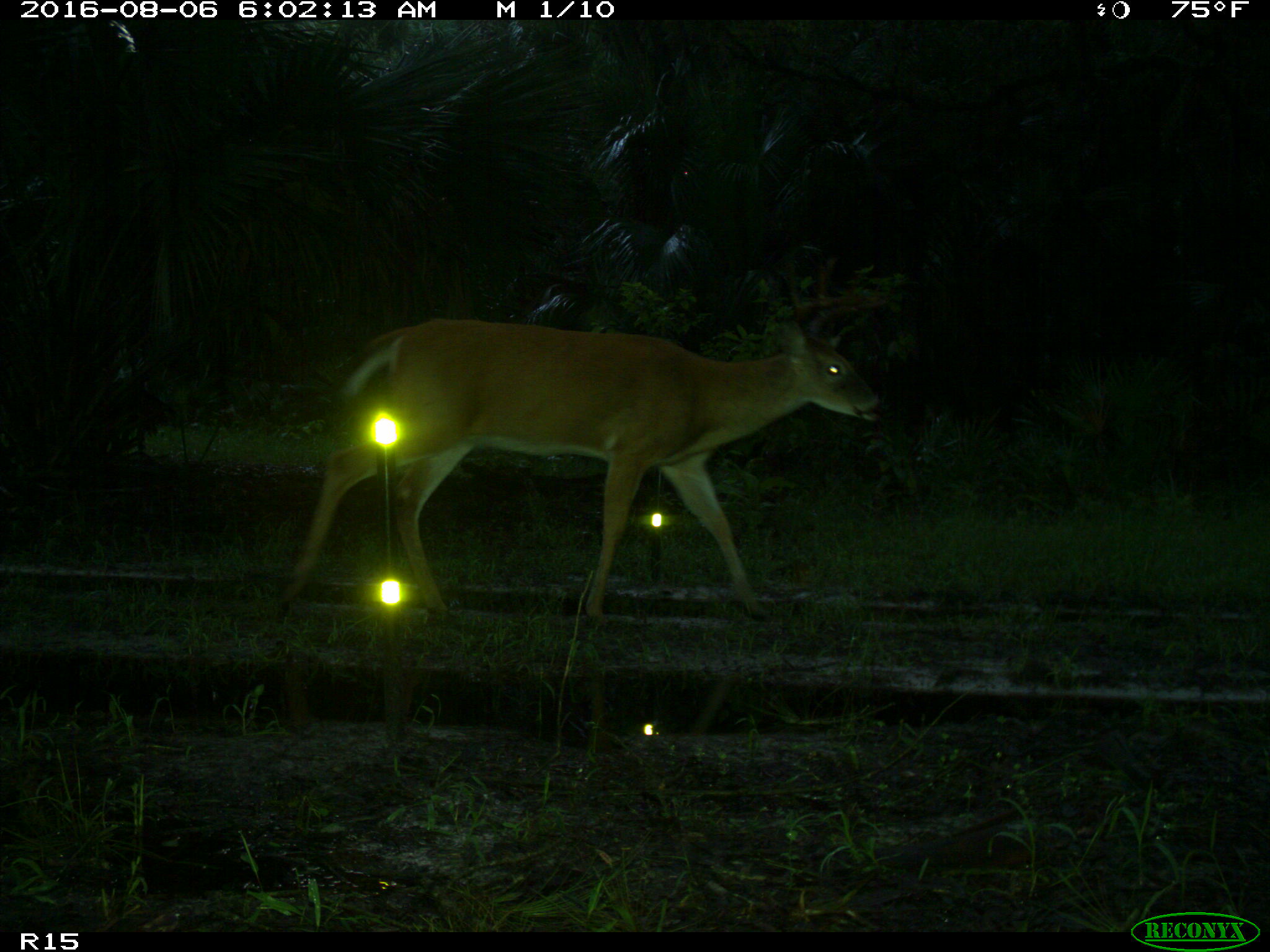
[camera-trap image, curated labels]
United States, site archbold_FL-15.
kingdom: Animalia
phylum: Chordata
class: Mammalia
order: Artiodactyla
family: Cervidae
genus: Odocoileus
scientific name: Odocoileus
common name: deer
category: unidentified deer